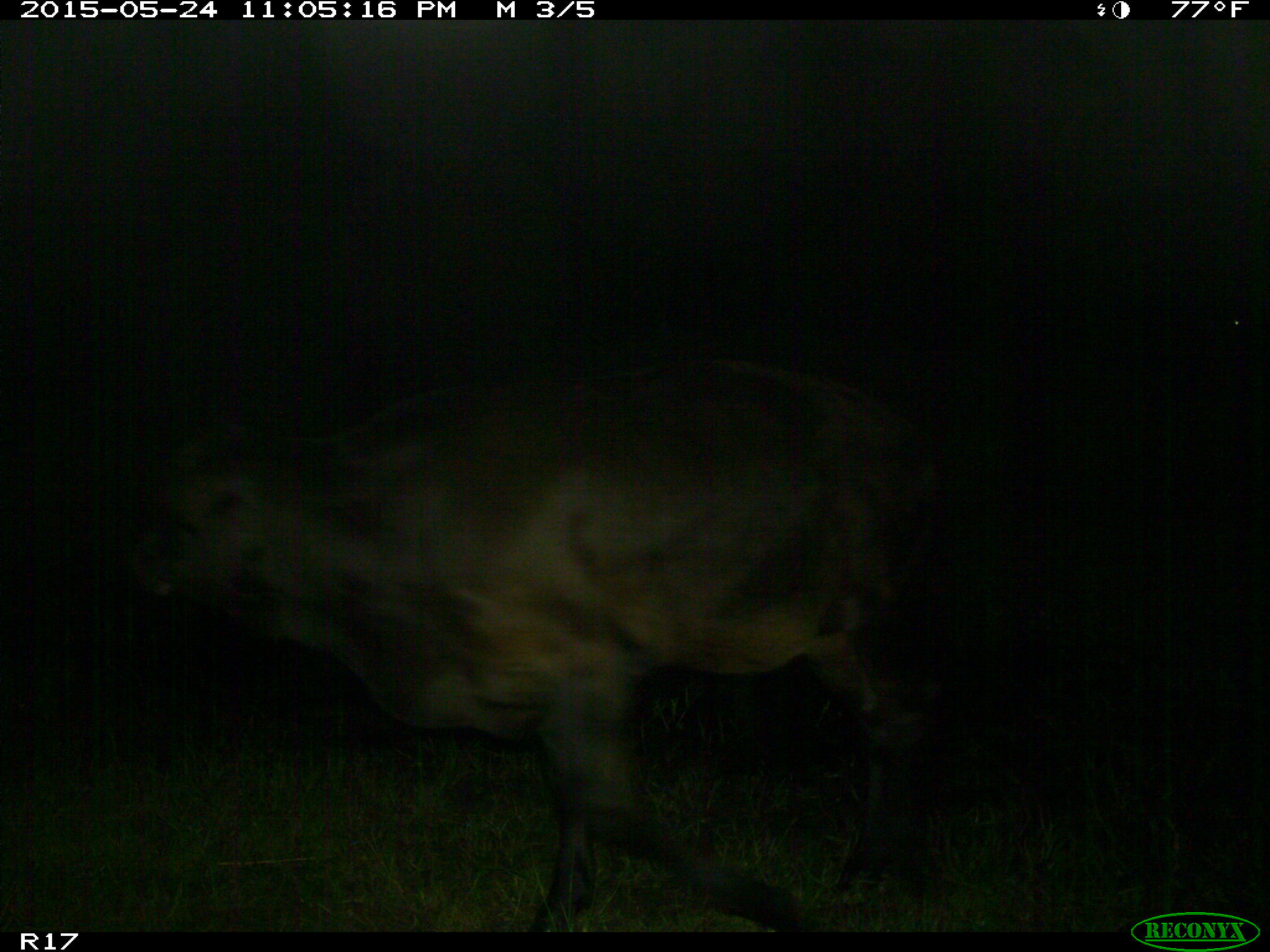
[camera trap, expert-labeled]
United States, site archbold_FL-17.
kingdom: Animalia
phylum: Chordata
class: Mammalia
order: Artiodactyla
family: Bovidae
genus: Bos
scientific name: Bos taurus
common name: domestic cow